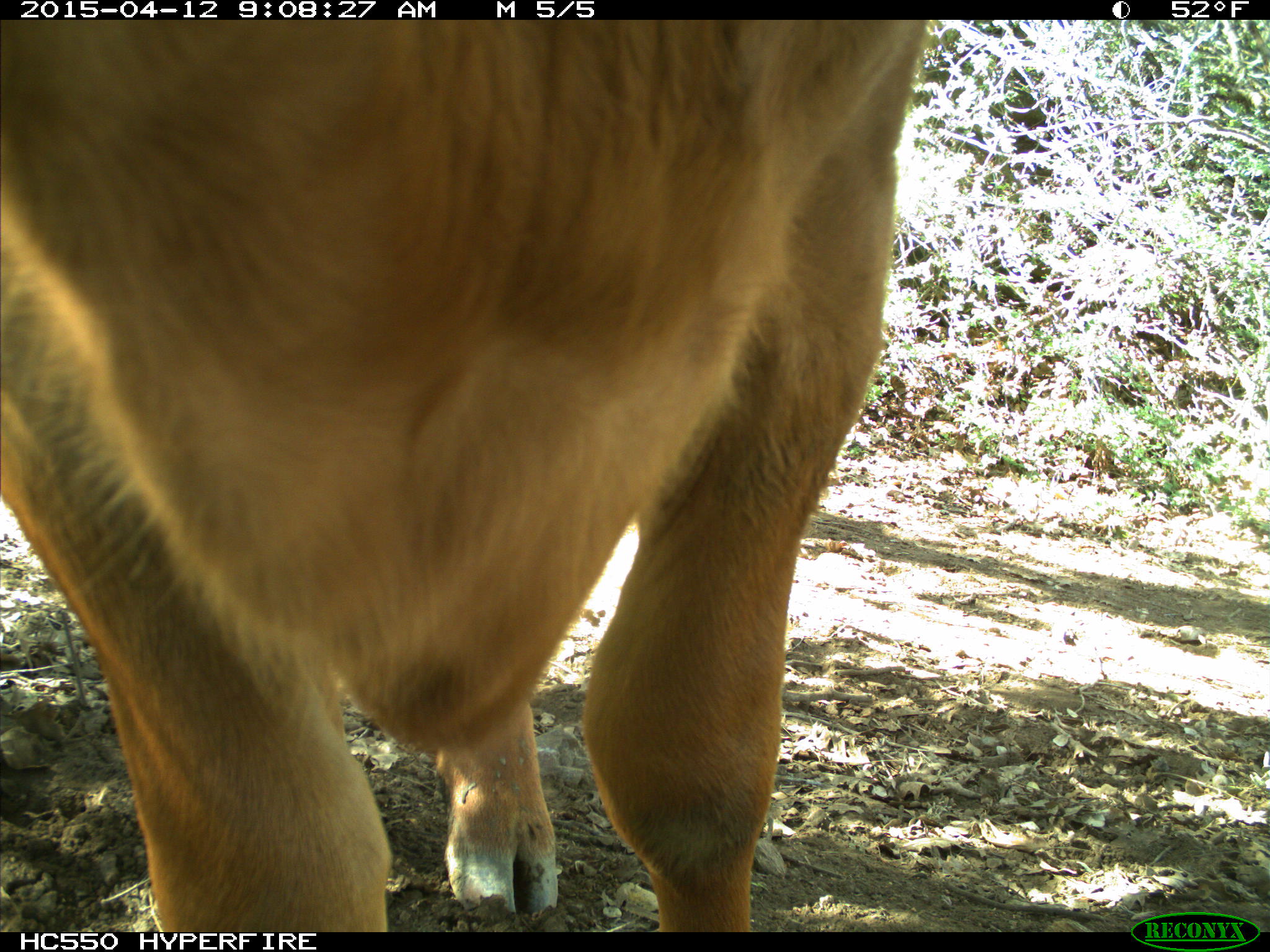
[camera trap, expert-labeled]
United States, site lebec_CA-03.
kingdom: Animalia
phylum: Chordata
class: Mammalia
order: Artiodactyla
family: Bovidae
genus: Bos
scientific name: Bos taurus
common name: domestic cow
Bos taurus (domestic cow).